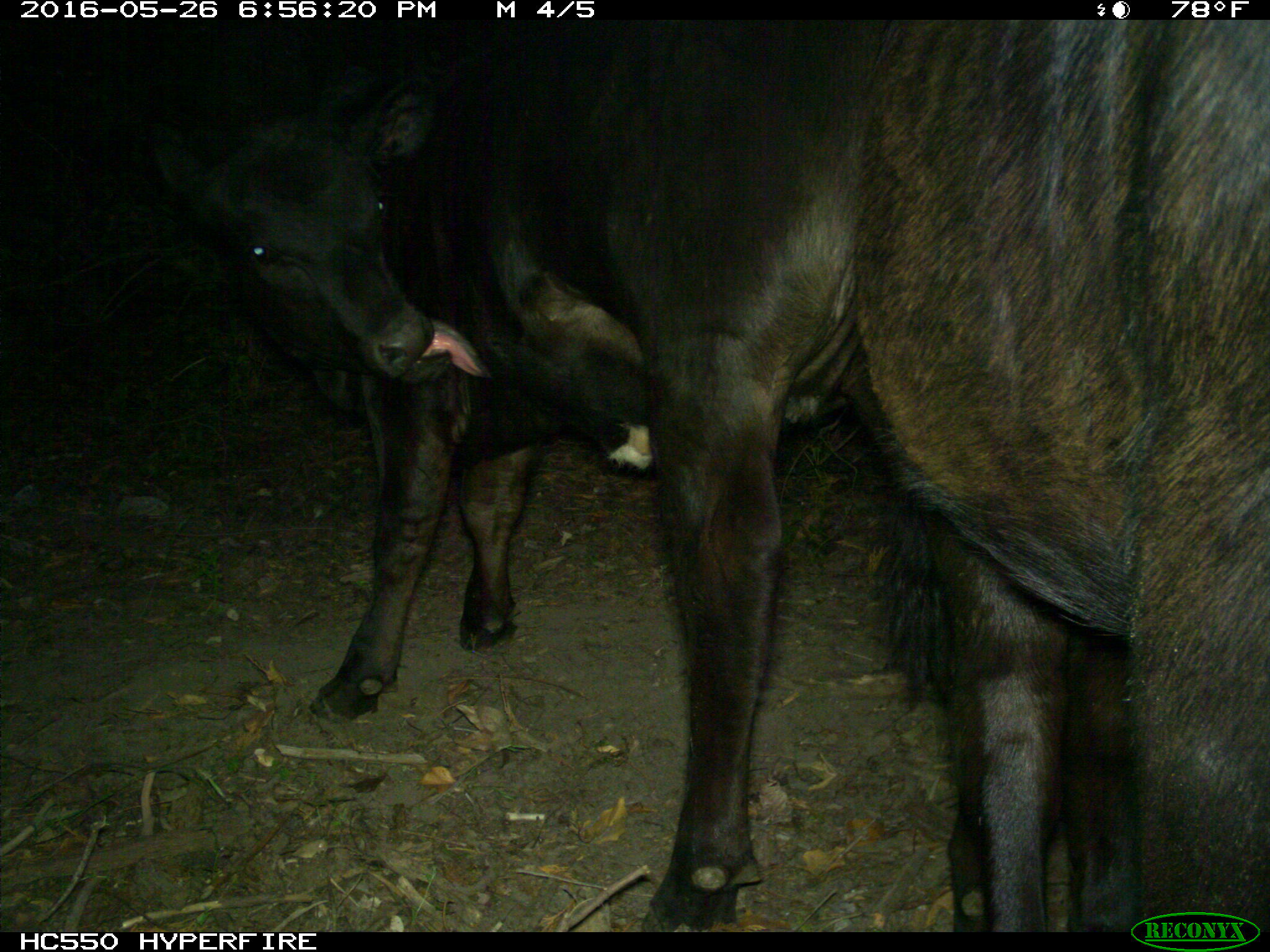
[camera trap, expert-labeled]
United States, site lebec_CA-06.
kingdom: Animalia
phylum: Chordata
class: Mammalia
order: Artiodactyla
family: Bovidae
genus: Bos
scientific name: Bos taurus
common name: domestic cow